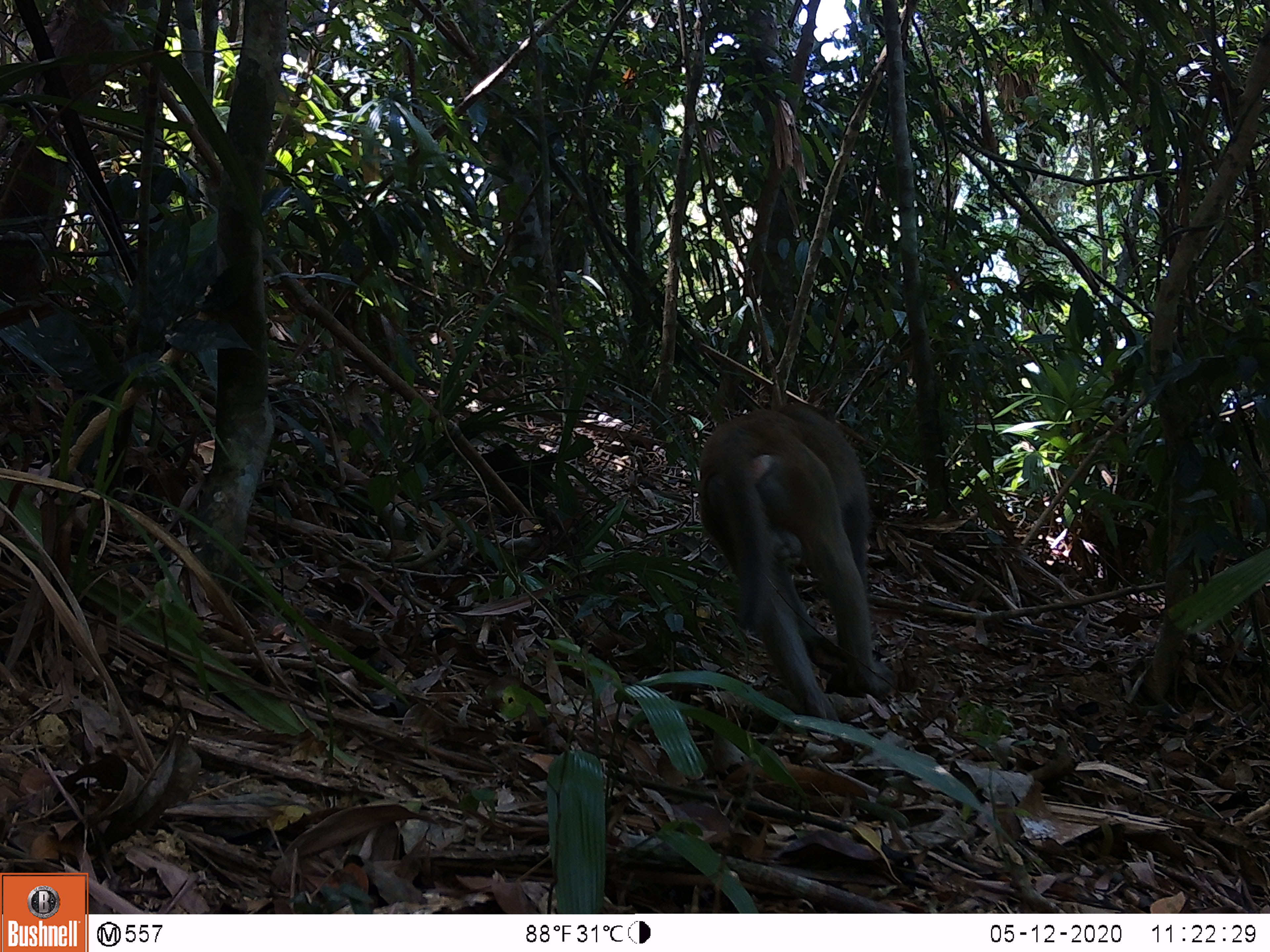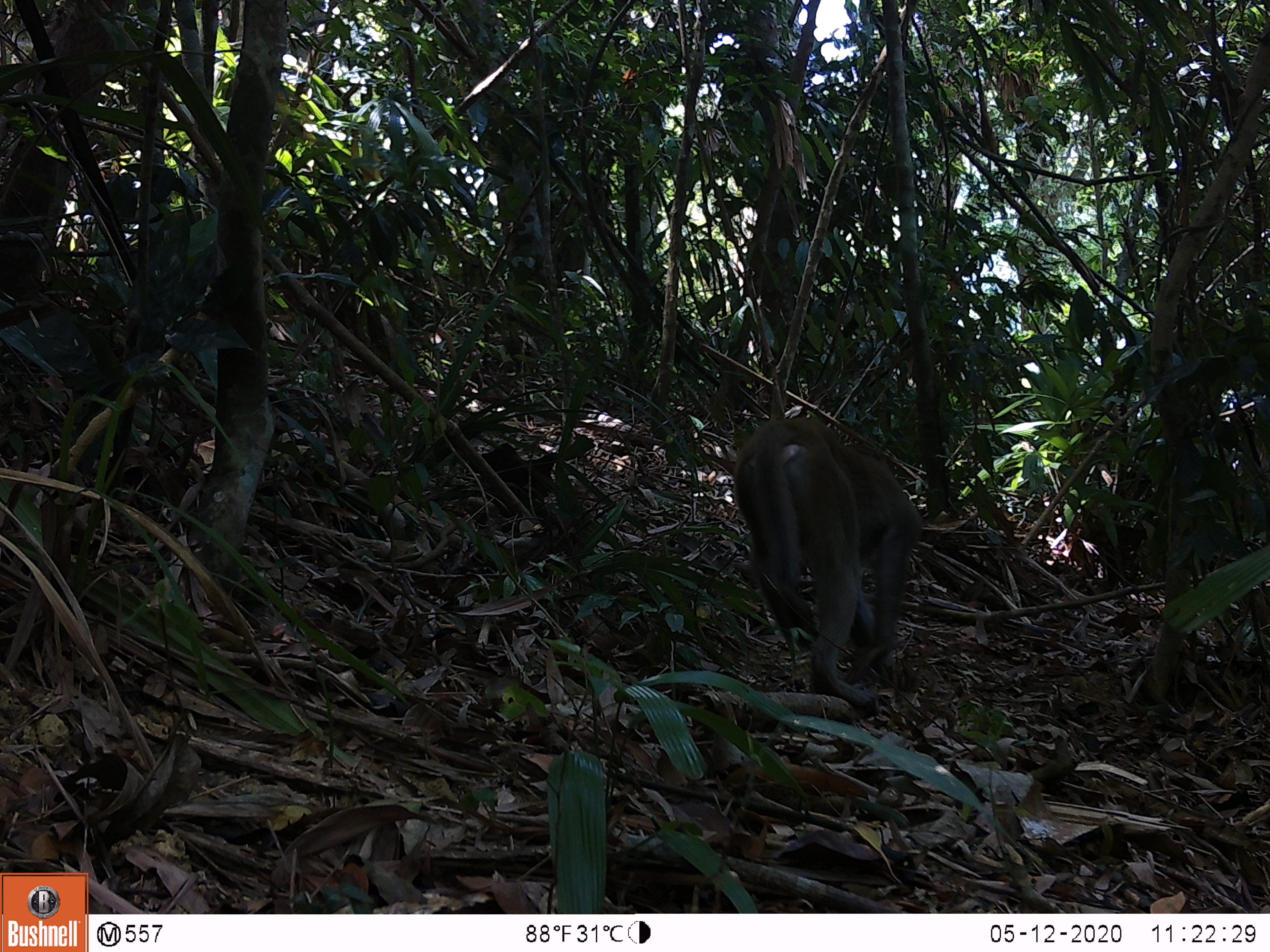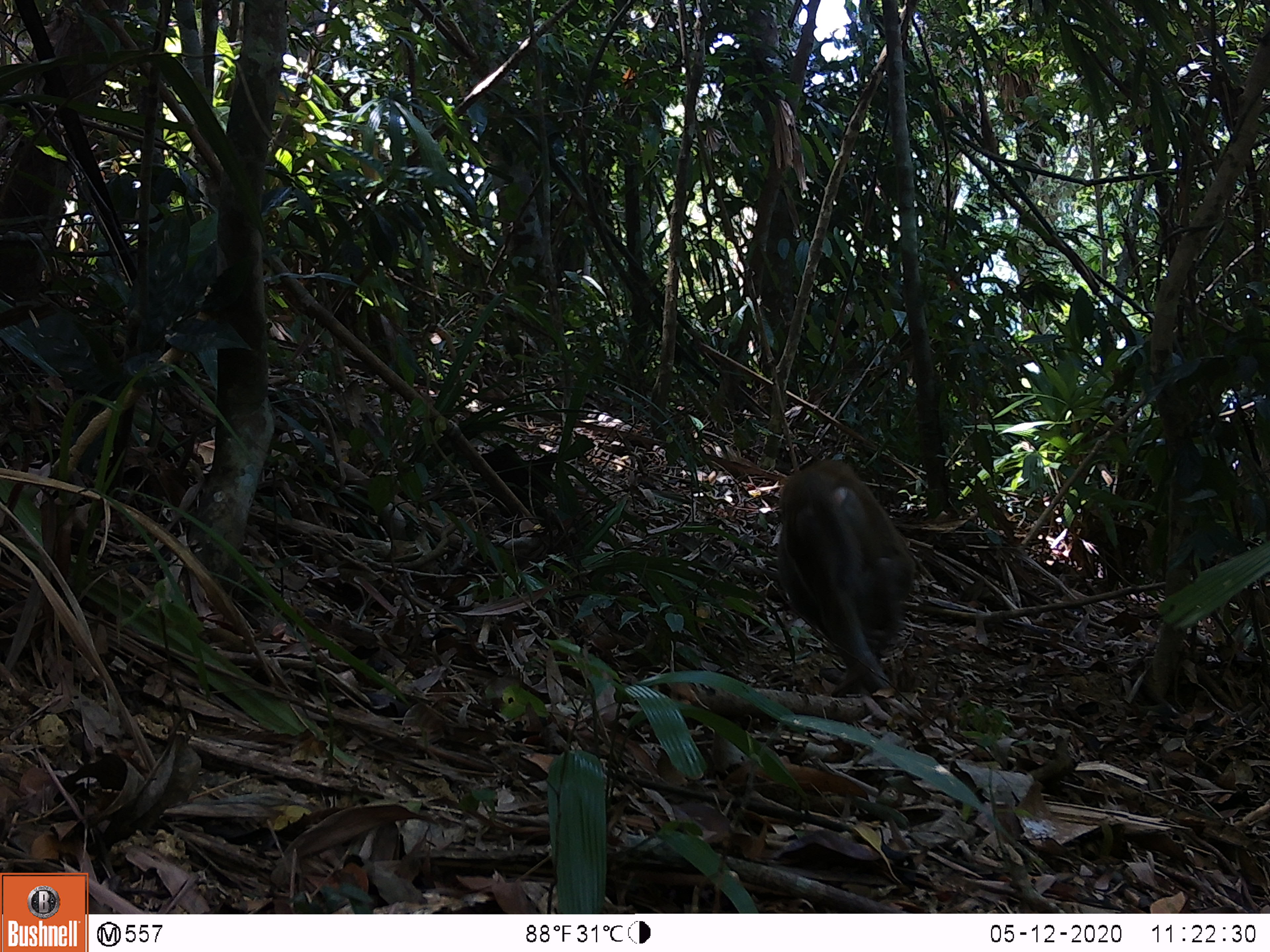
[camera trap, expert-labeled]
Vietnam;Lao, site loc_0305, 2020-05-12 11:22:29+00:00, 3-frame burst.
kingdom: Animalia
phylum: Chordata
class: Mammalia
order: Primates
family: Cercopithecidae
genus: Macaca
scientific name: Macaca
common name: macaques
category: assam or rhesus macaque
Assam or rhesus macaque (macaques) (Macaca). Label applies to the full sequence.